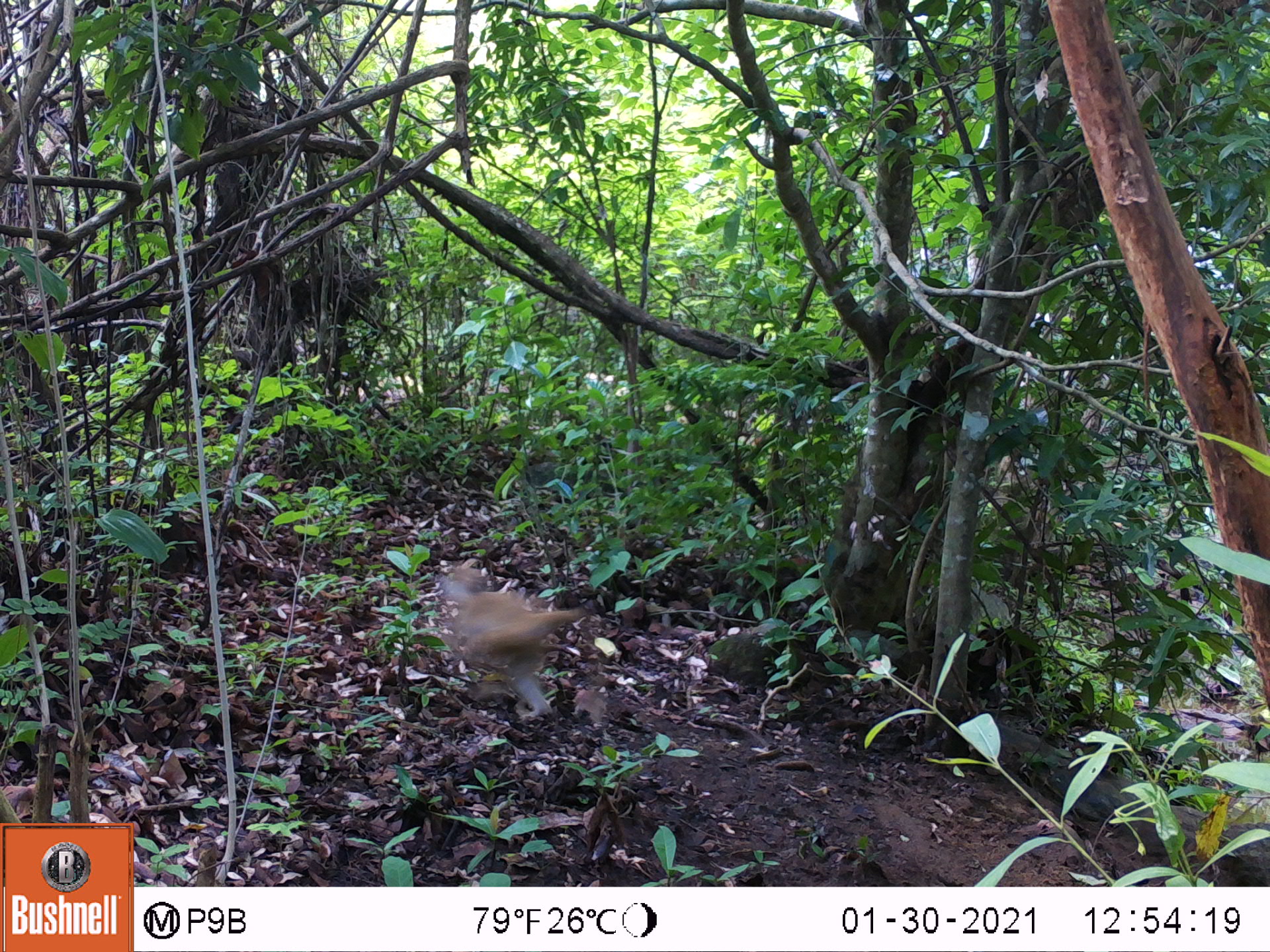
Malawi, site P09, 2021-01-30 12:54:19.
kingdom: Animalia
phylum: Chordata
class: Mammalia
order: Primates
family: Cercopithecidae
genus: Papio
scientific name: Papio cynocephalus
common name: yellow baboon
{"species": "yellow baboon (Papio cynocephalus)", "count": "1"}